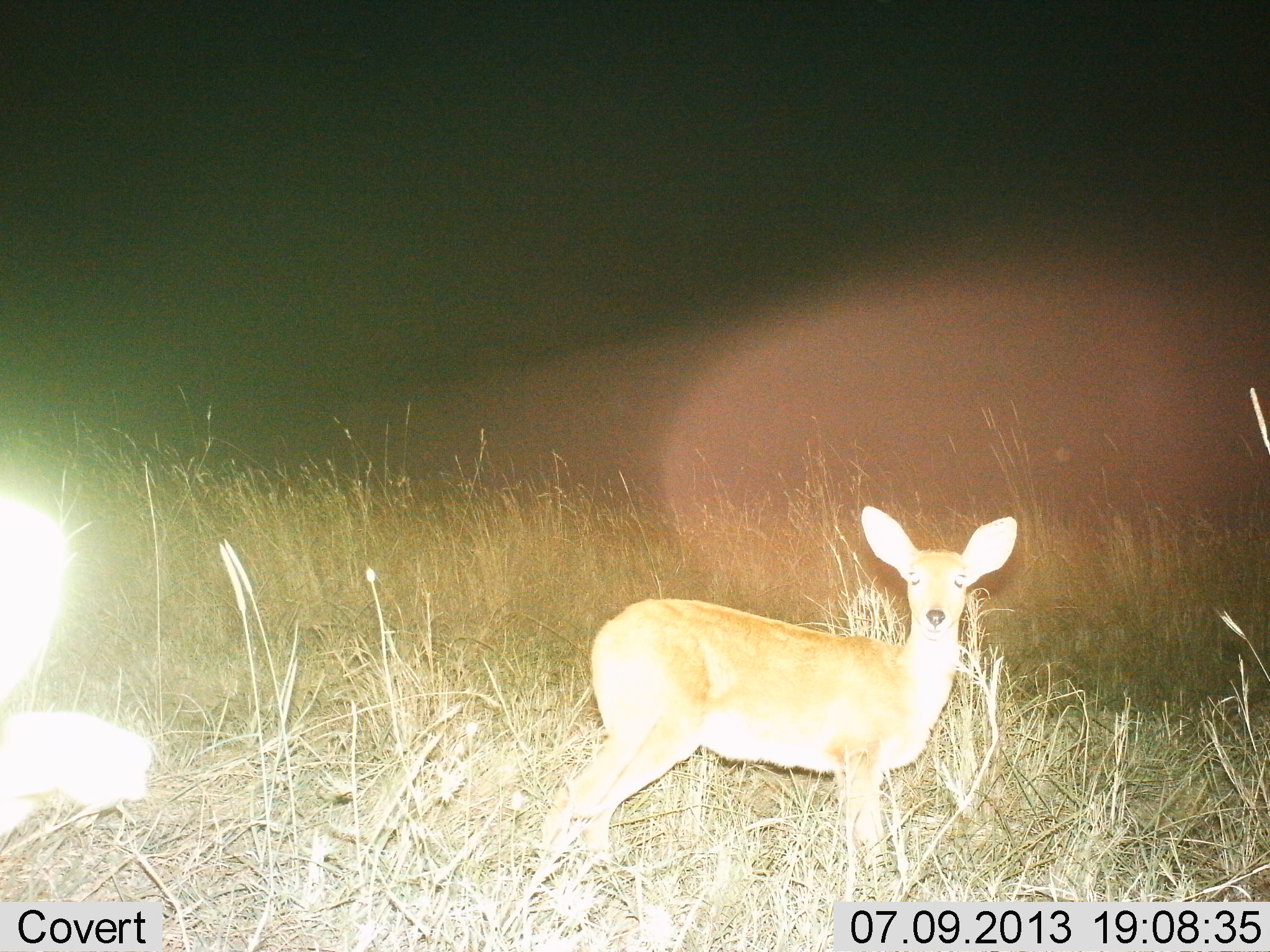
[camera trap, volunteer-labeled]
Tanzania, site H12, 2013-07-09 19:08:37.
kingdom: Animalia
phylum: Chordata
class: Mammalia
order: Artiodactyla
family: Bovidae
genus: Redunca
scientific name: Redunca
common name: reedbuck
Reedbuck (Redunca), count 1. Behavior (volunteer vote fractions): standing 100%, resting 0%, moving 0%, interacting 0%. Young present (vote fraction): 0%. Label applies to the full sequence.